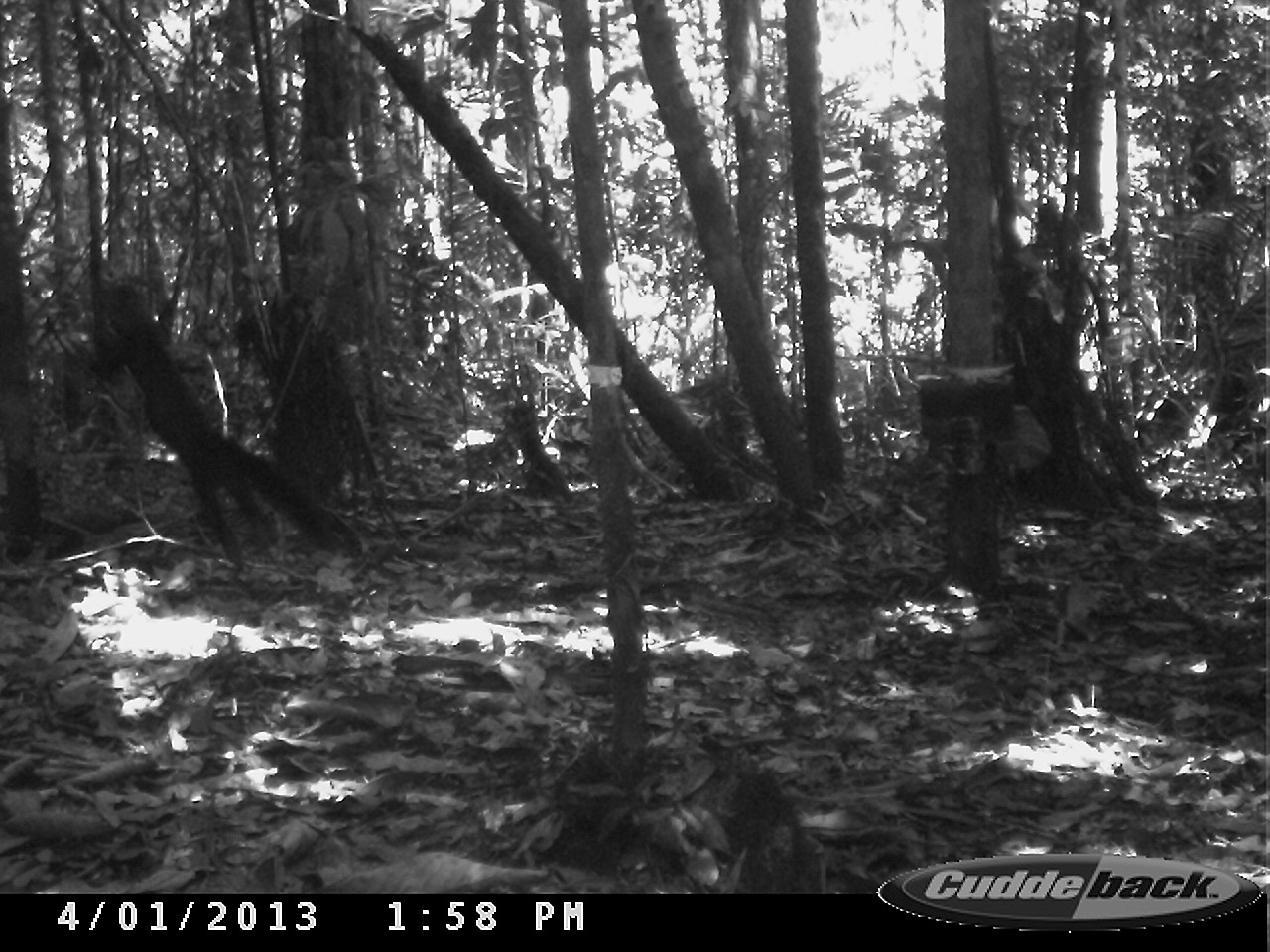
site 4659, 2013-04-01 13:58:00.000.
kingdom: Animalia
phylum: Chordata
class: Mammalia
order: Carnivora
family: Mustelidae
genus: Eira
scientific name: Eira barbara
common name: tayra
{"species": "Eira barbara (tayra)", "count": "1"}